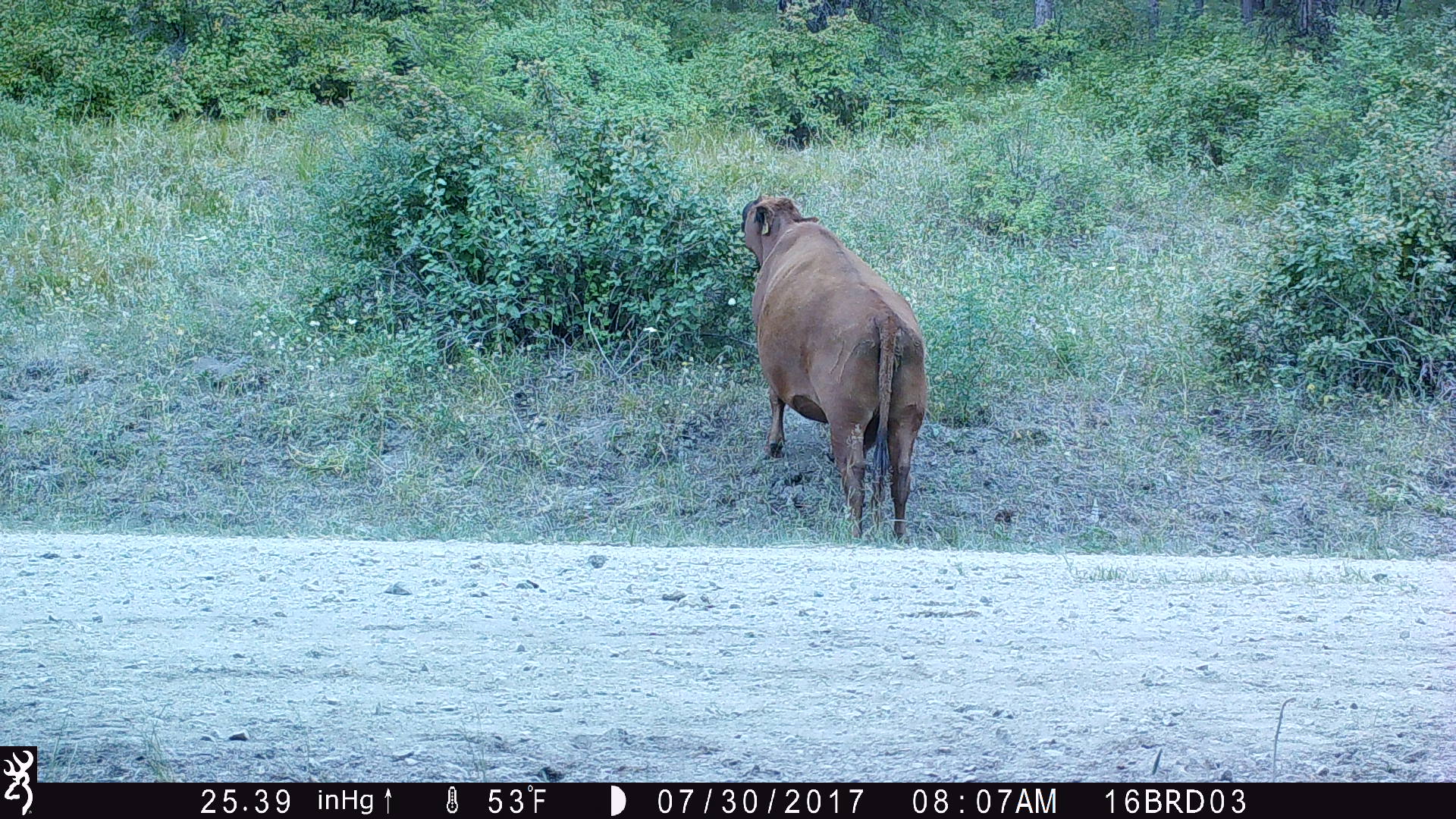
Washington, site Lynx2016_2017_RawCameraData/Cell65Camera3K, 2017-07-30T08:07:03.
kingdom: Animalia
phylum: Chordata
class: Mammalia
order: Artiodactyla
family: Bovidae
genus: Bos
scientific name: Bos taurus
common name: domestic cattle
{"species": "domestic cattle (Bos taurus)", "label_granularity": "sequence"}